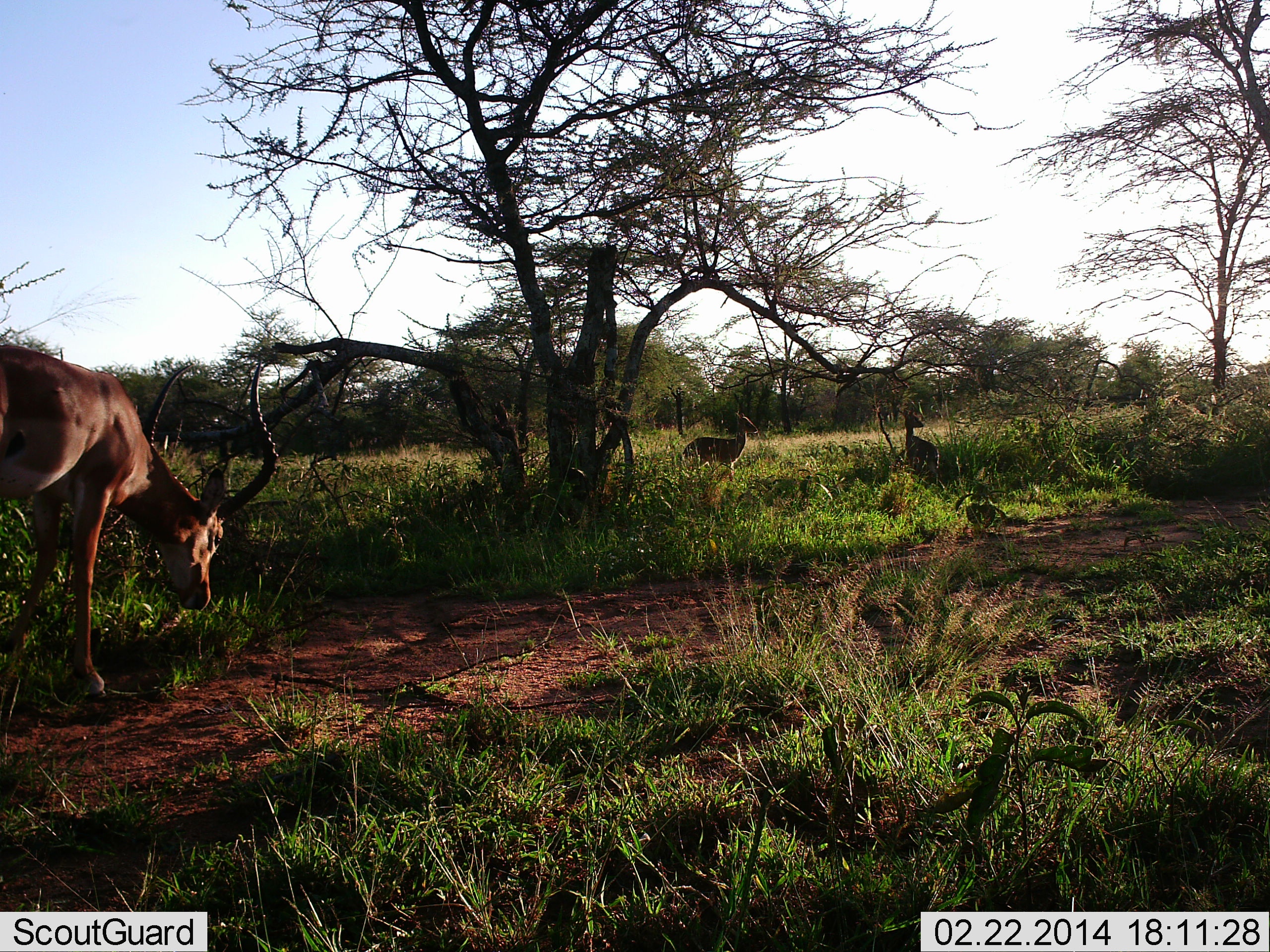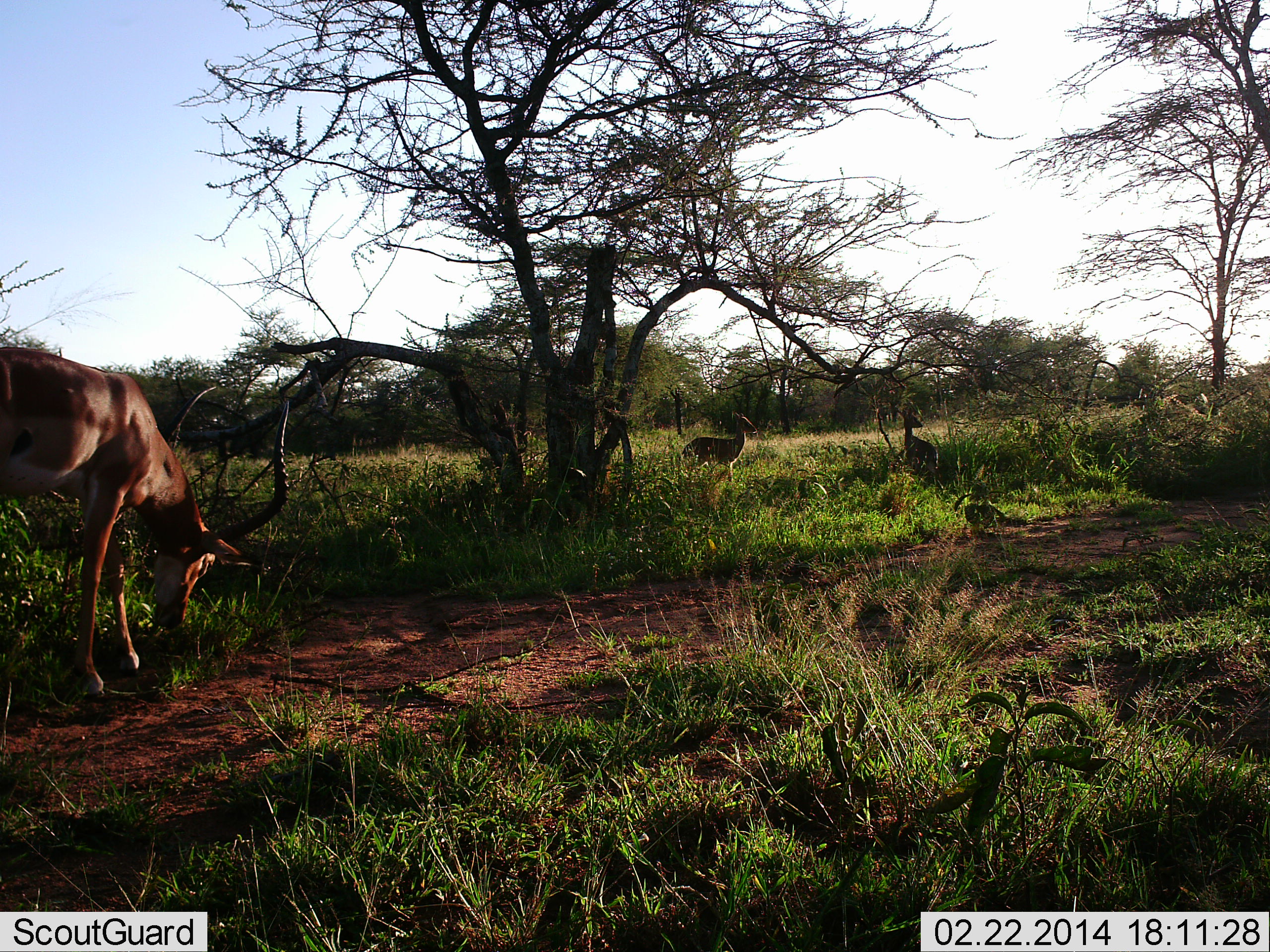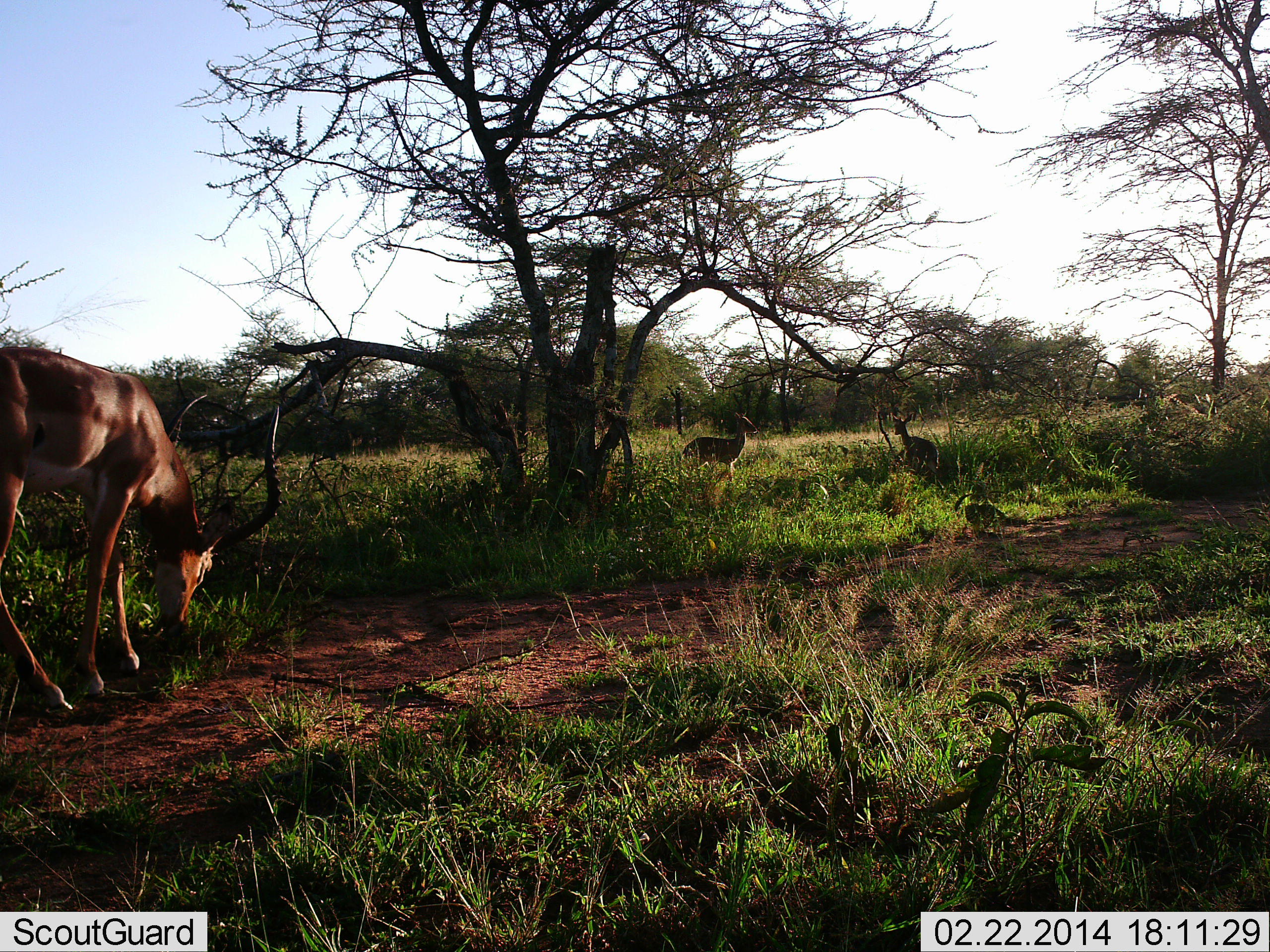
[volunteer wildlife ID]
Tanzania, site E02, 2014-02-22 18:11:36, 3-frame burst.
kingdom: Animalia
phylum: Chordata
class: Mammalia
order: Artiodactyla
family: Bovidae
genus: Aepyceros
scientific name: Aepyceros melampus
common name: impala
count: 3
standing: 64%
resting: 0%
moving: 9%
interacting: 0%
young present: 0%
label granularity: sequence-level